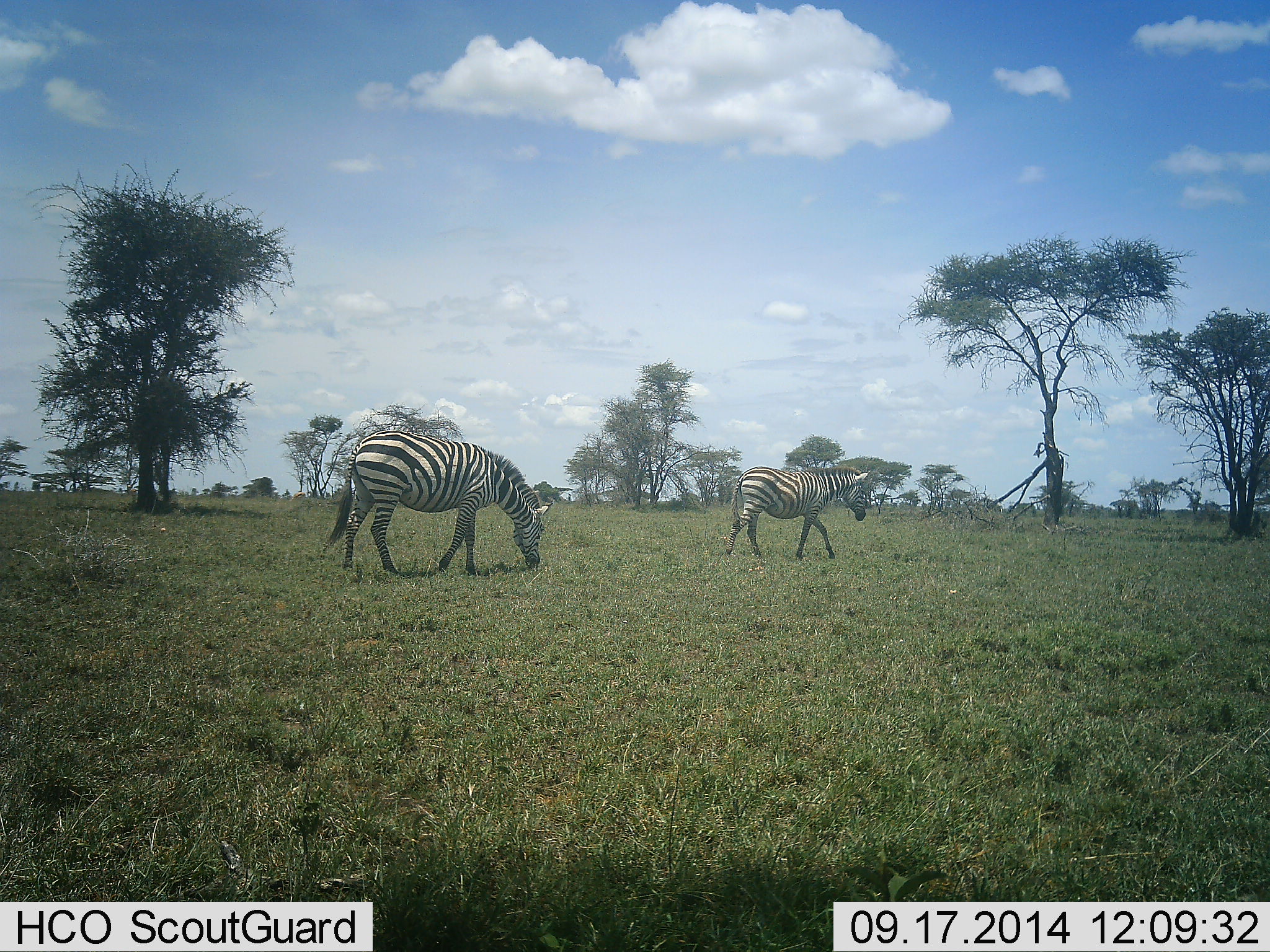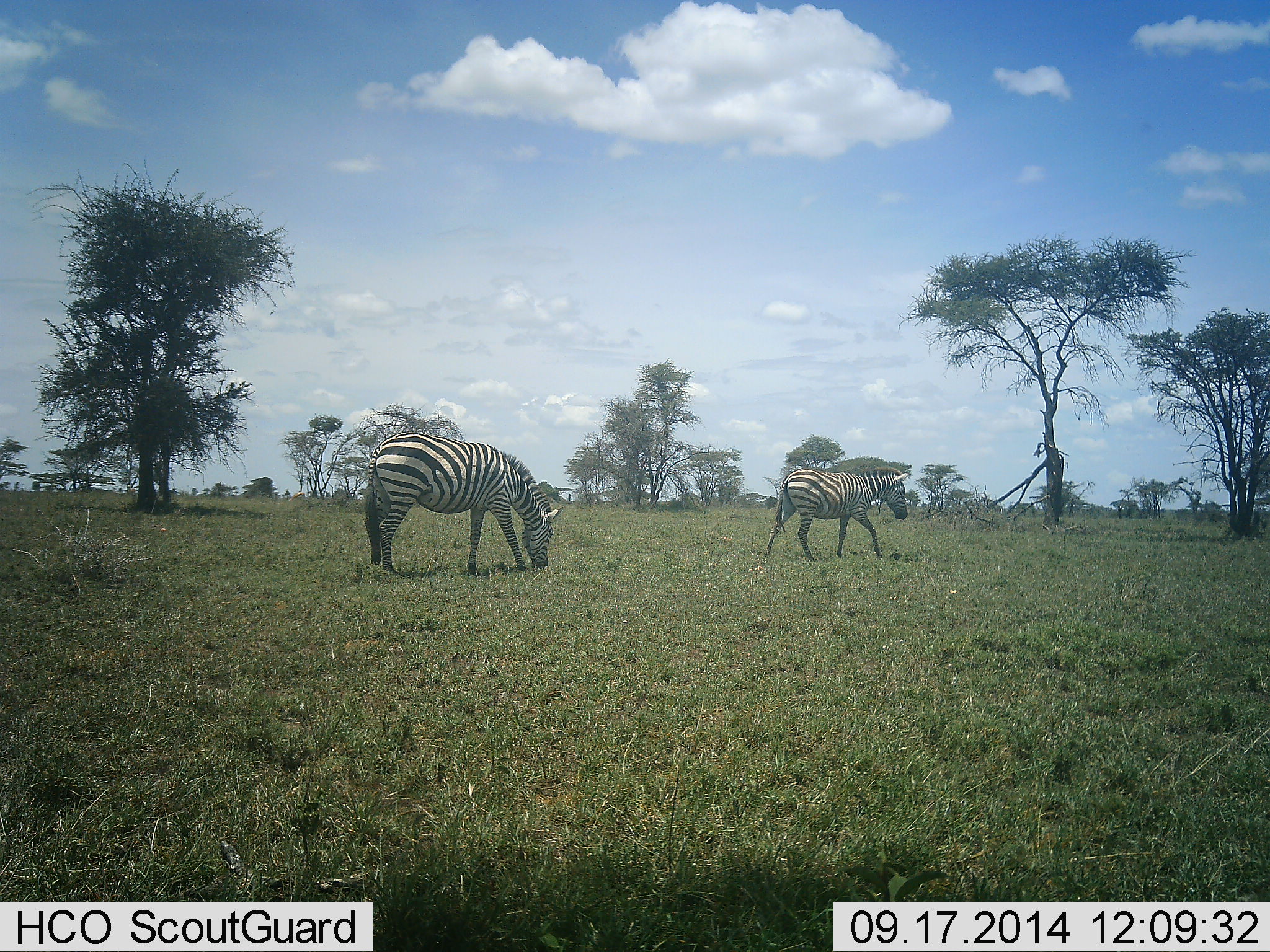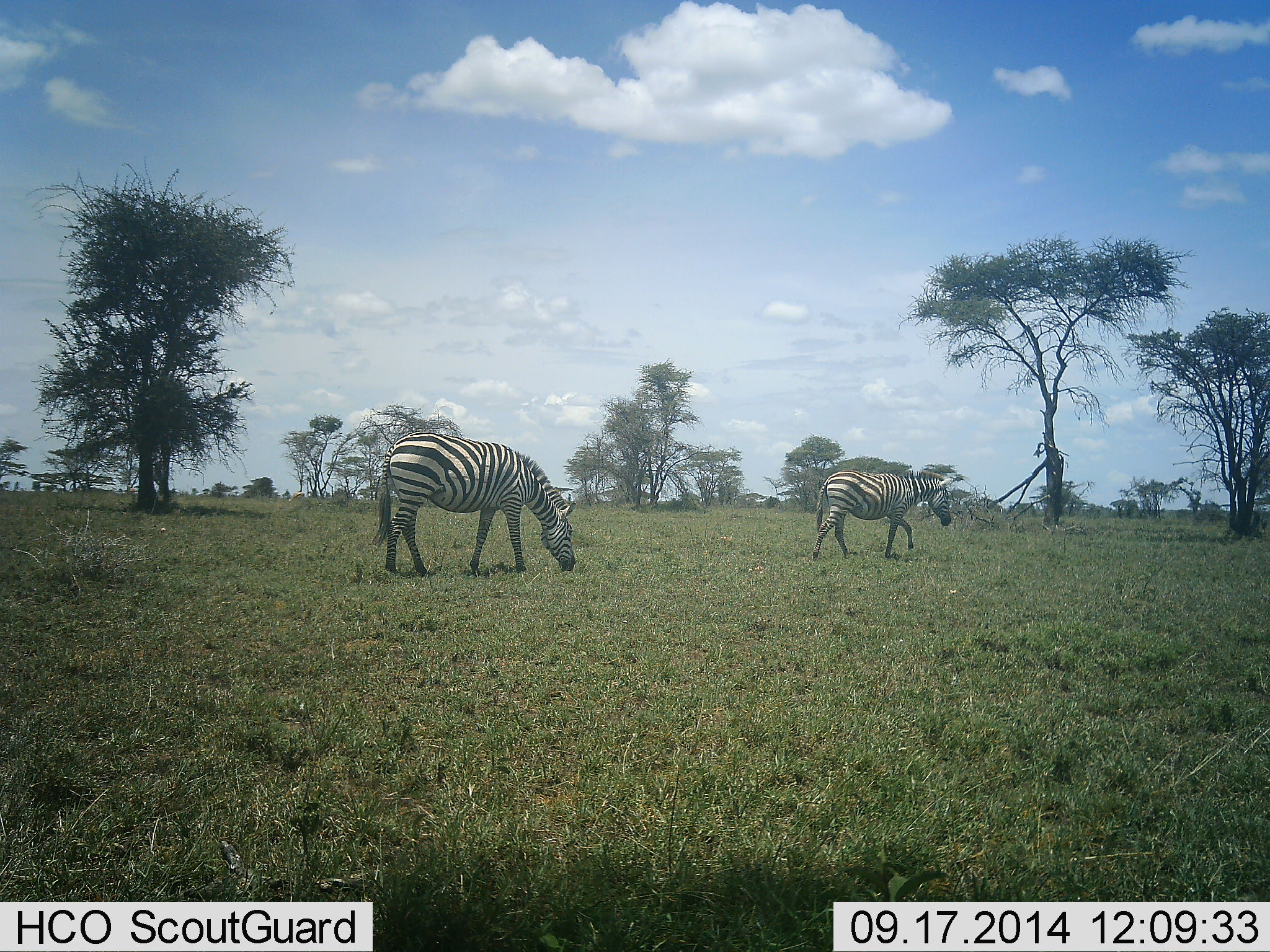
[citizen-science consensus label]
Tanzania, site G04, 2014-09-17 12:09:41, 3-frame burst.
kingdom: Animalia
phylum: Chordata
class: Mammalia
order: Perissodactyla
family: Equidae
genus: Equus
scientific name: Equus quagga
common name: plains zebra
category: zebra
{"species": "zebra (plains zebra) (Equus quagga)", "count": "2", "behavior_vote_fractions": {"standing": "30%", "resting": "0%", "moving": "60%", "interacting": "0%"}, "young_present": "0%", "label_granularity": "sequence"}